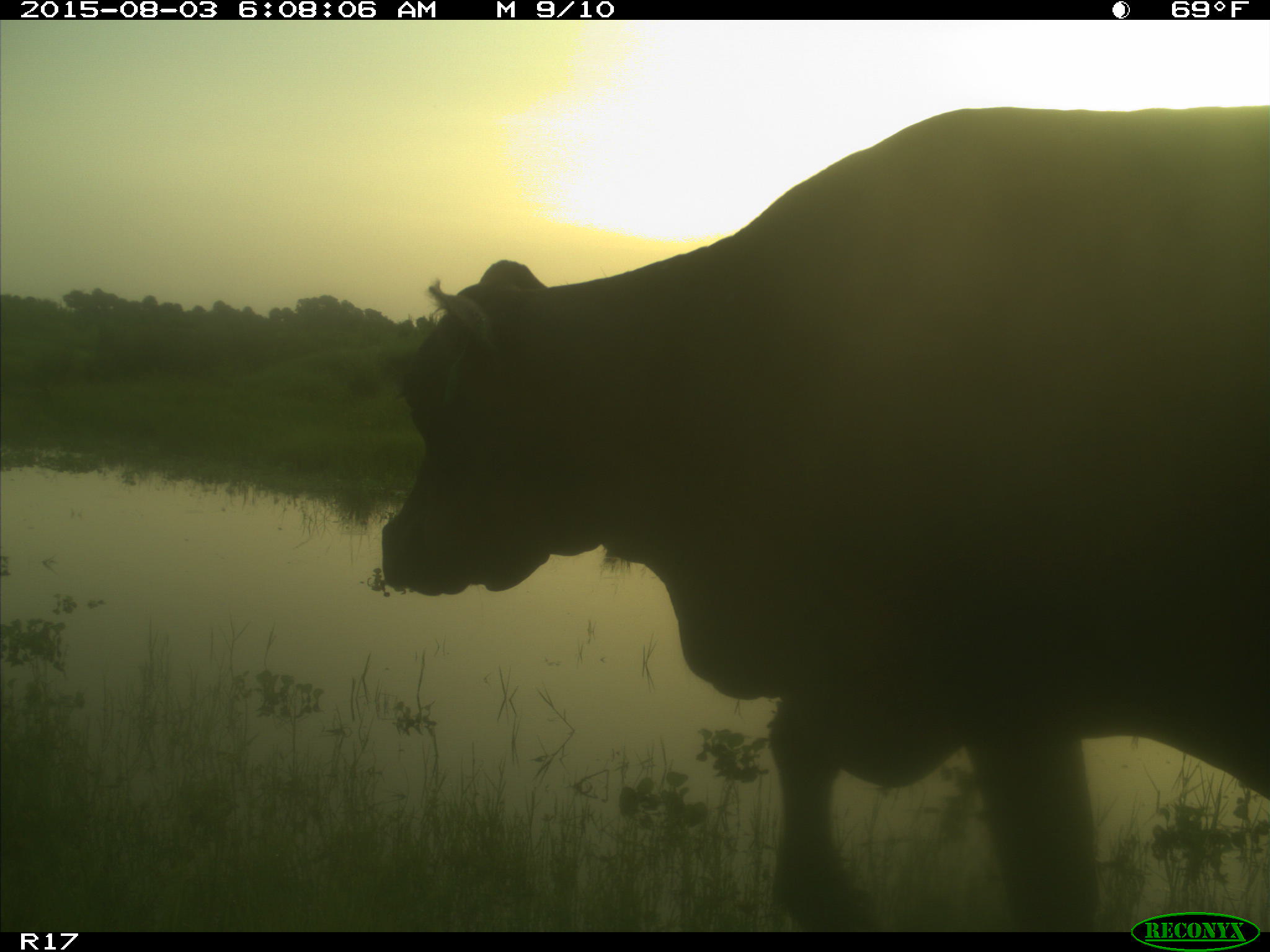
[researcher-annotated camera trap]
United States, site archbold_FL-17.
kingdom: Animalia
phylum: Chordata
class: Mammalia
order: Artiodactyla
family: Bovidae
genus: Bos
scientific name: Bos taurus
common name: domestic cow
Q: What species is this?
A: Bos taurus (domestic cow).